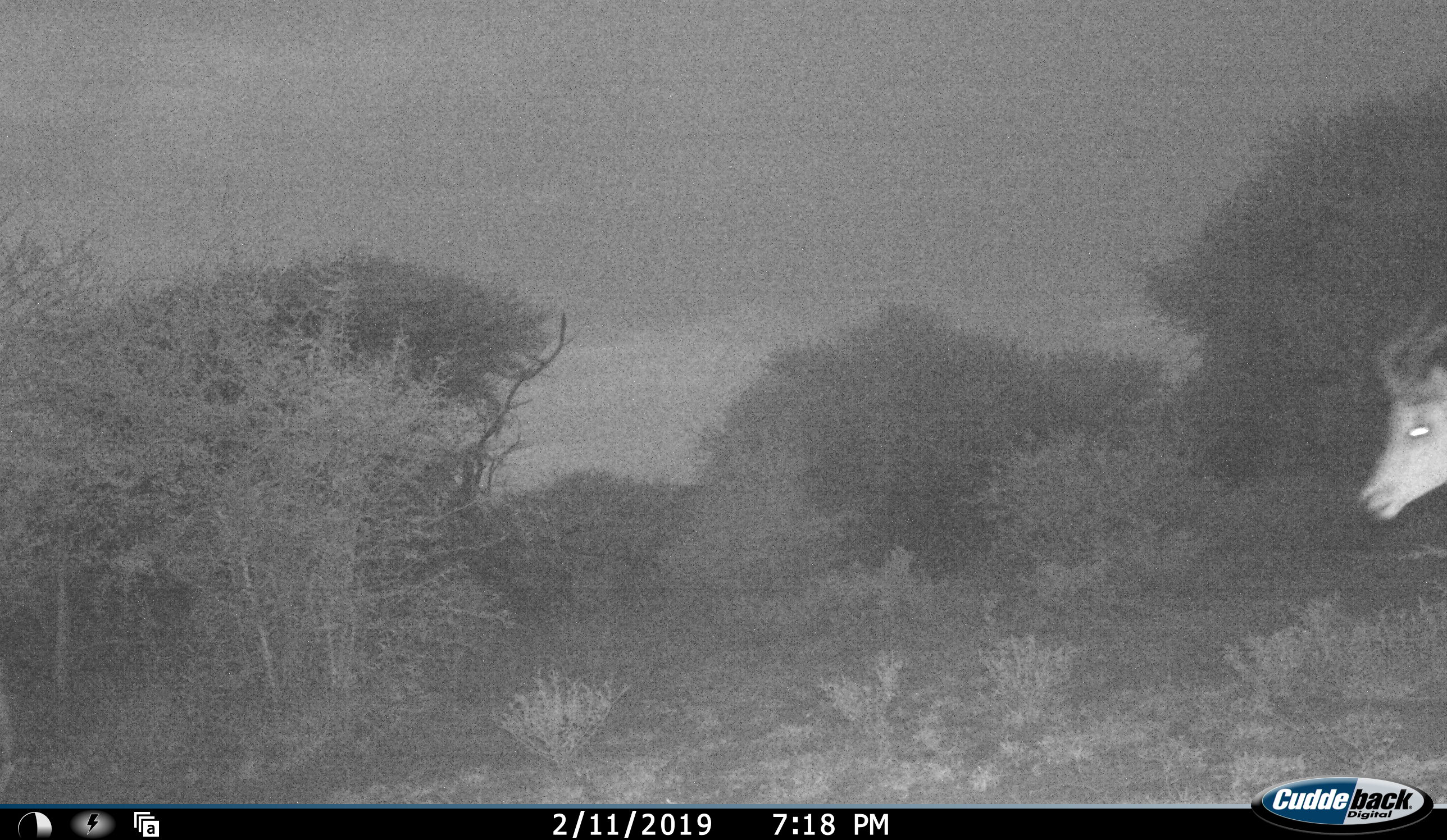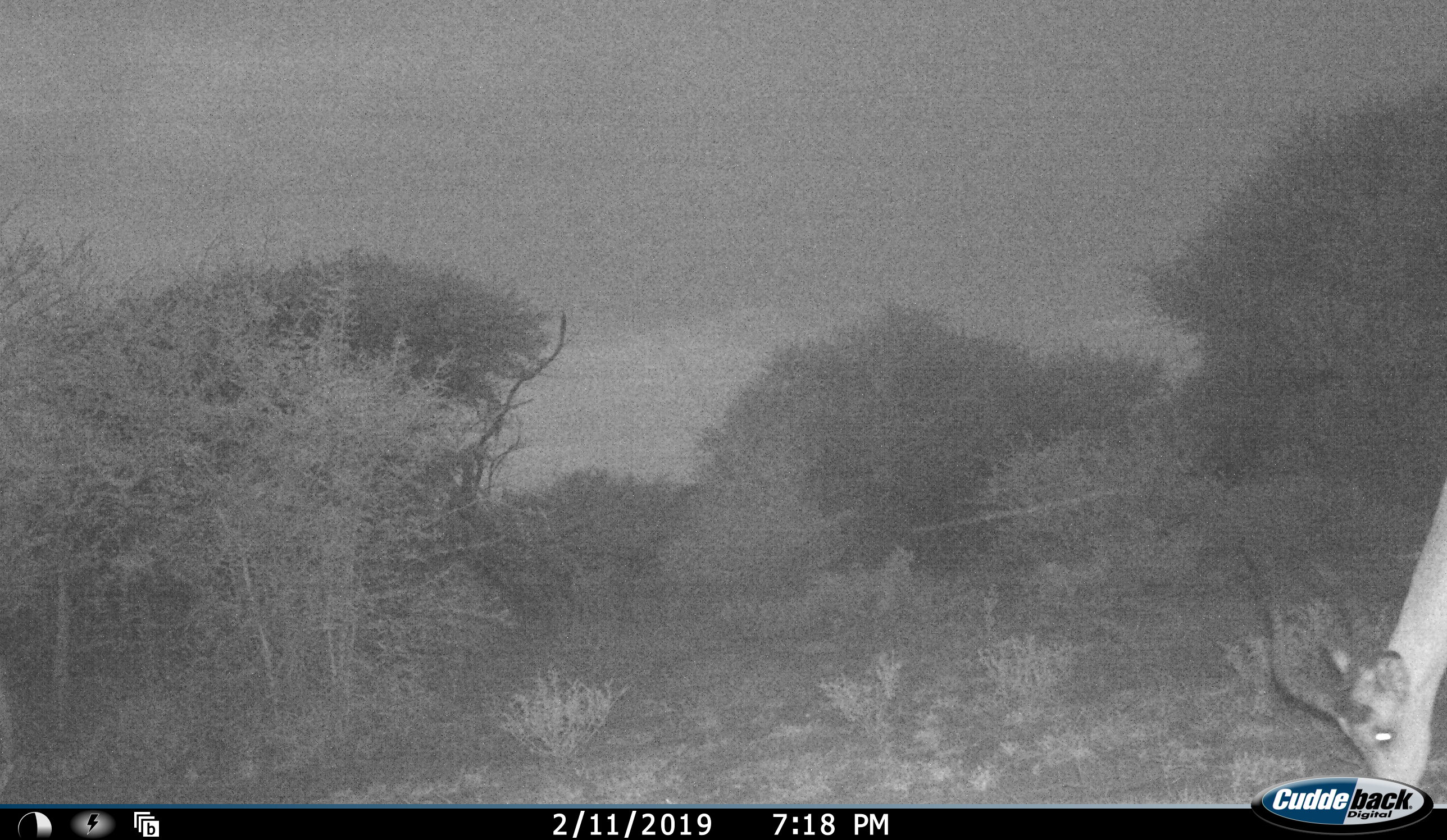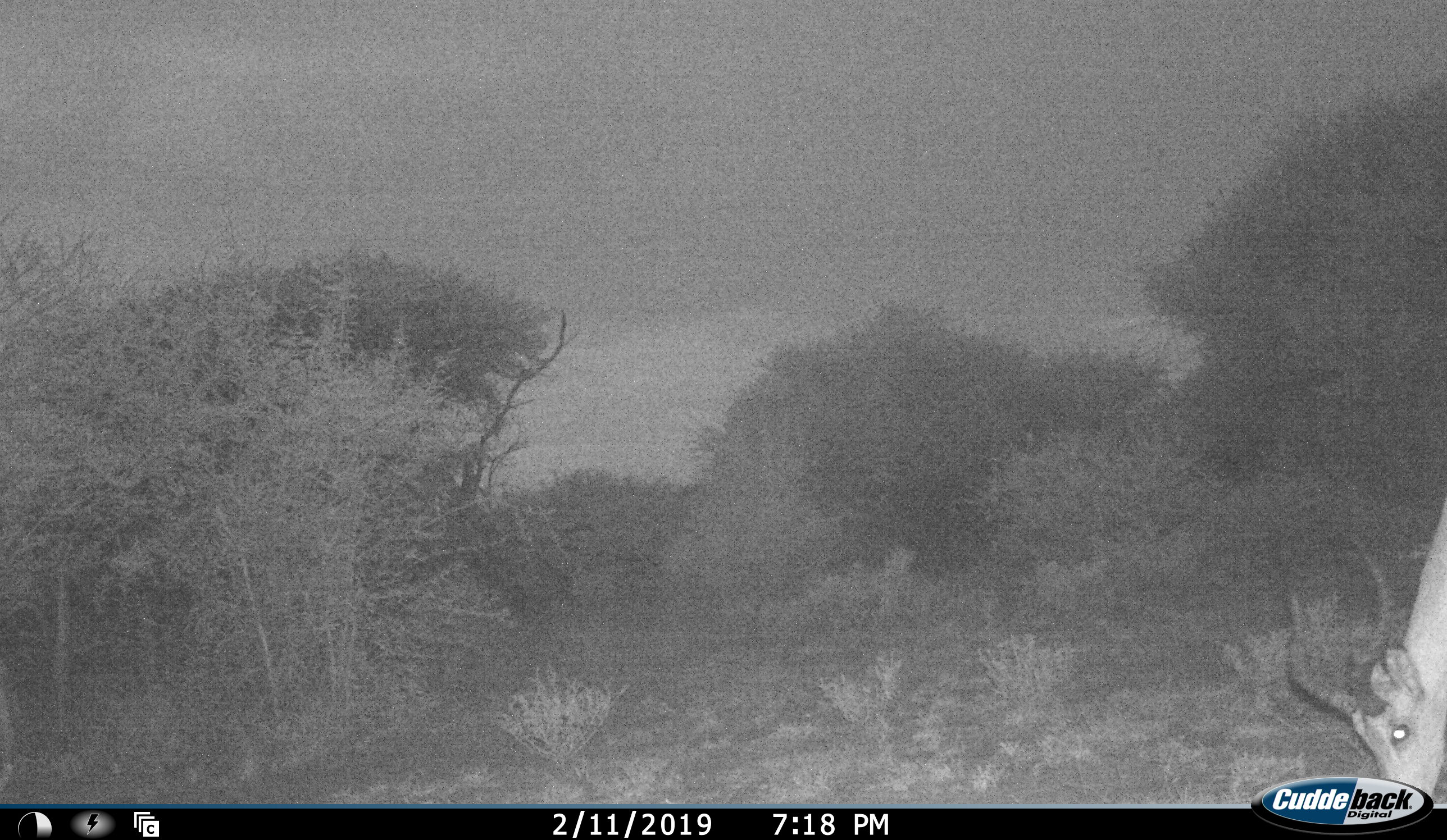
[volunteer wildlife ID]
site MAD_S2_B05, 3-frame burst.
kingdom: Animalia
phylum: Chordata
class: Mammalia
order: Artiodactyla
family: Bovidae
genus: Aepyceros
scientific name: Aepyceros melampus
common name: impala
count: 1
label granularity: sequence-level